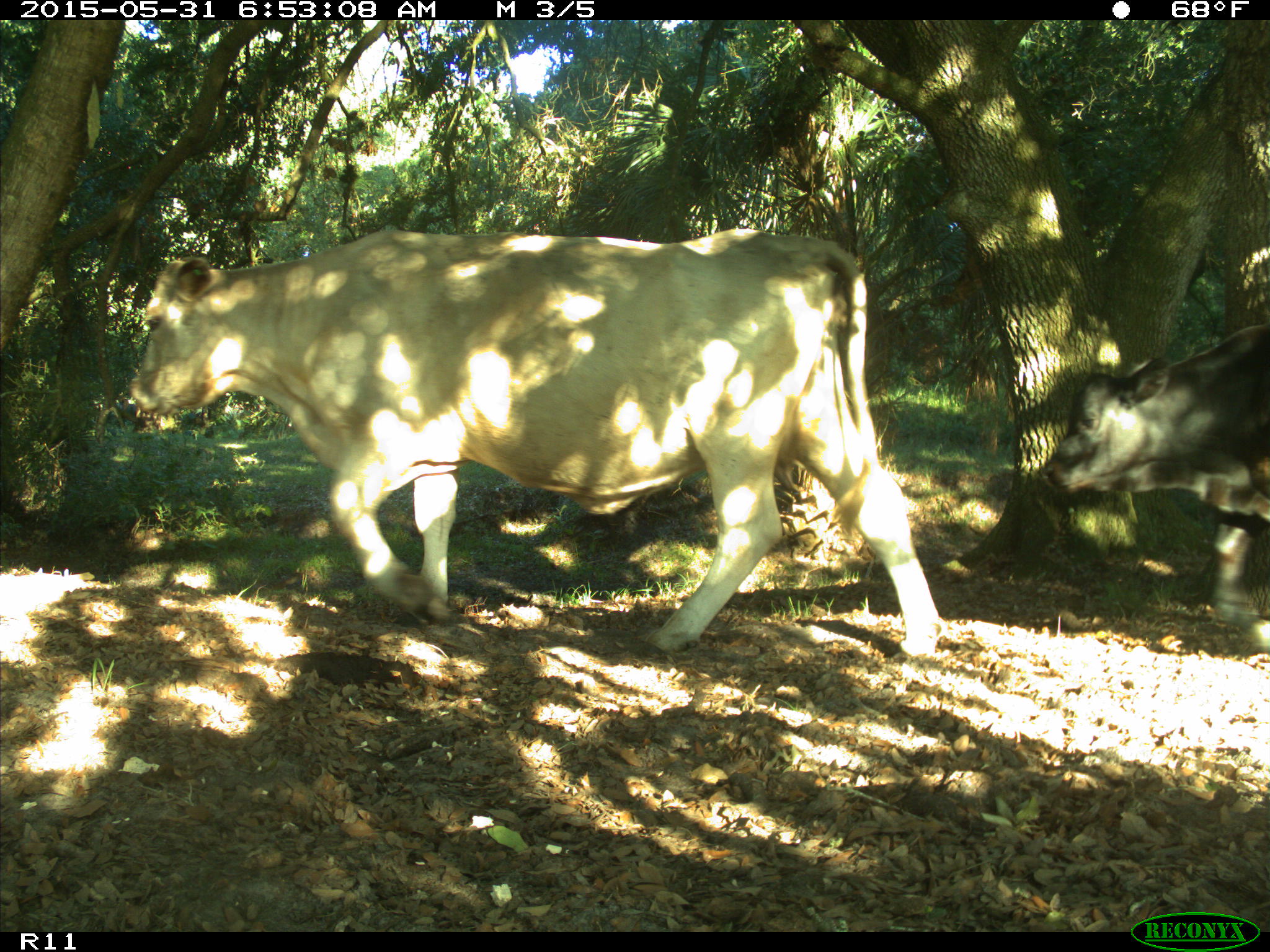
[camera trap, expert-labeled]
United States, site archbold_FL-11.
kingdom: Animalia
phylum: Chordata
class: Mammalia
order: Artiodactyla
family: Bovidae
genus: Bos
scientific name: Bos taurus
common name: domestic cow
Bos taurus (domestic cow).